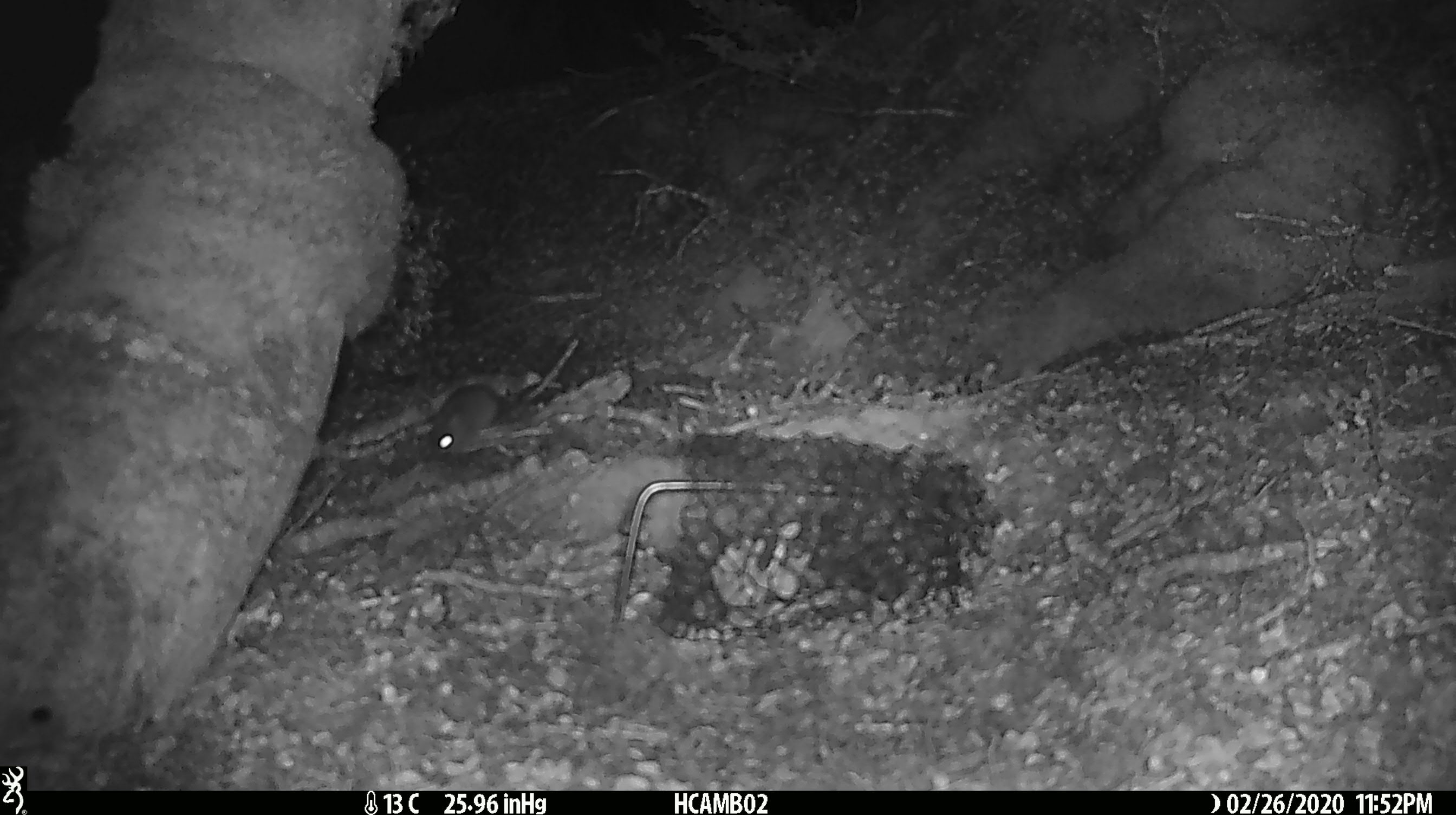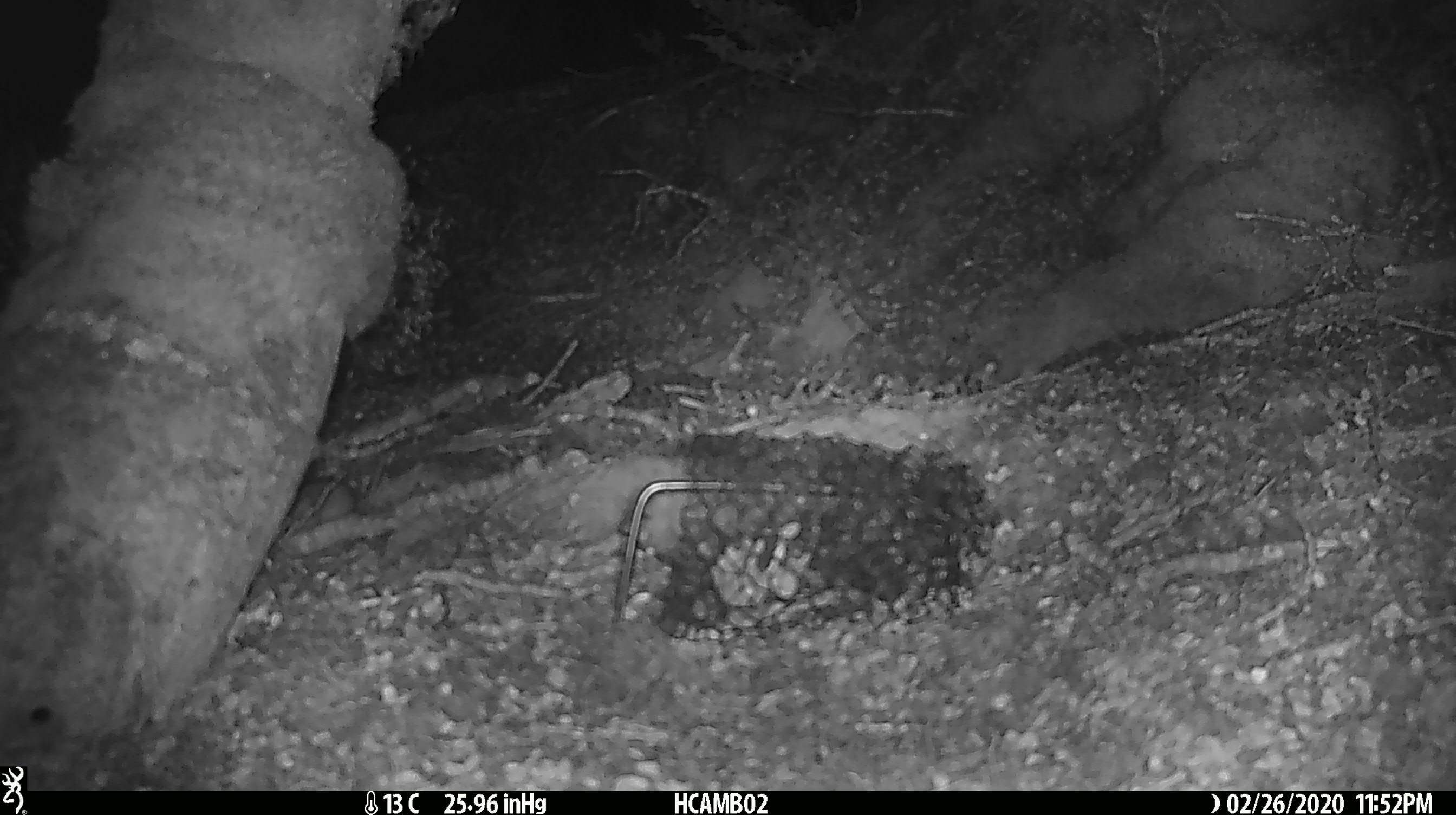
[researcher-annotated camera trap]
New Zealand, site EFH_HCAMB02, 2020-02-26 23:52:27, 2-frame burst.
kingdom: Animalia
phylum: Chordata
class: Mammalia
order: Rodentia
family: Muridae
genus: Mus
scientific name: Mus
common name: mouse